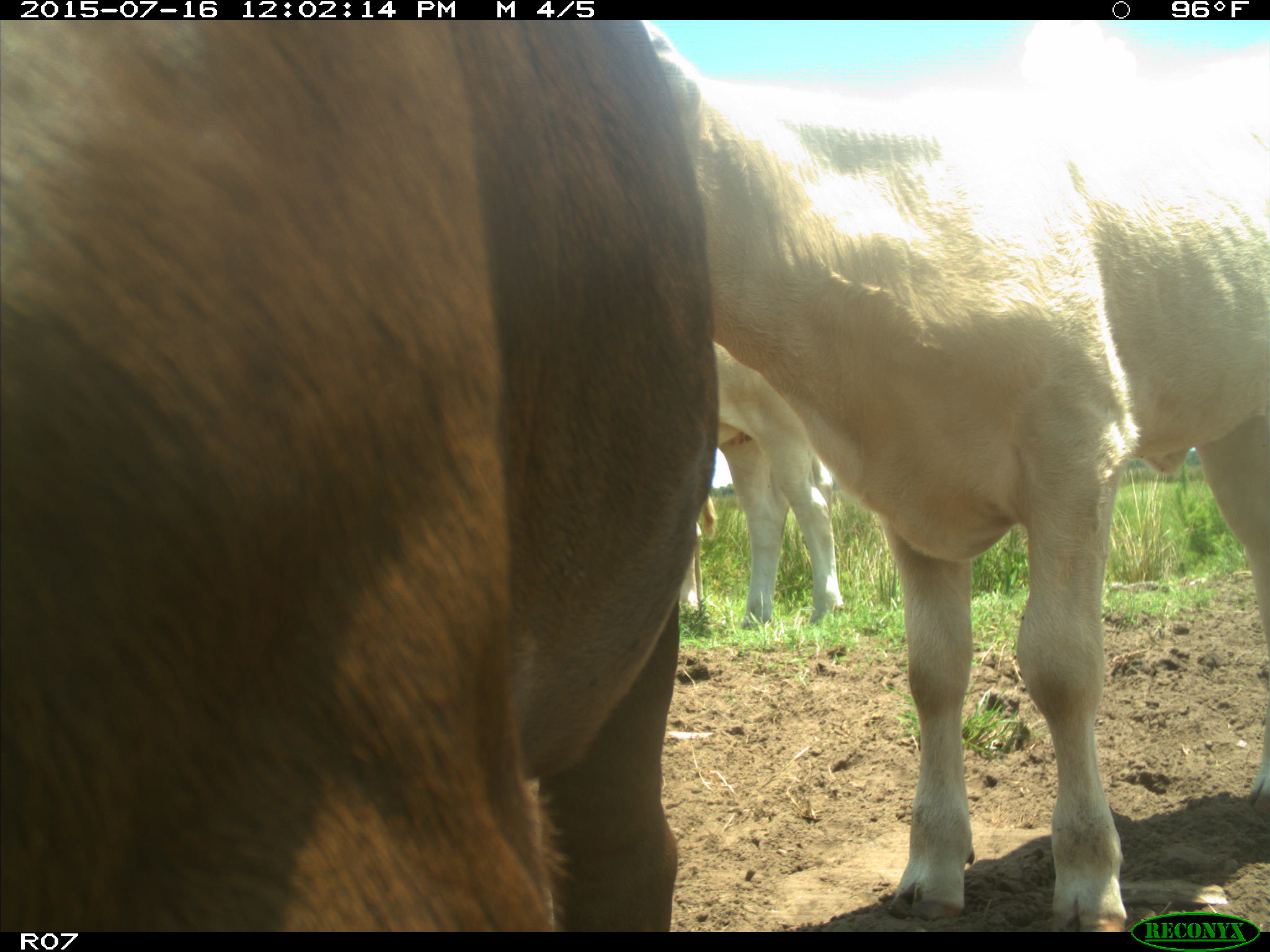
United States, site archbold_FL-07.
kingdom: Animalia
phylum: Chordata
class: Mammalia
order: Artiodactyla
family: Bovidae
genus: Bos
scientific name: Bos taurus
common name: domestic cow